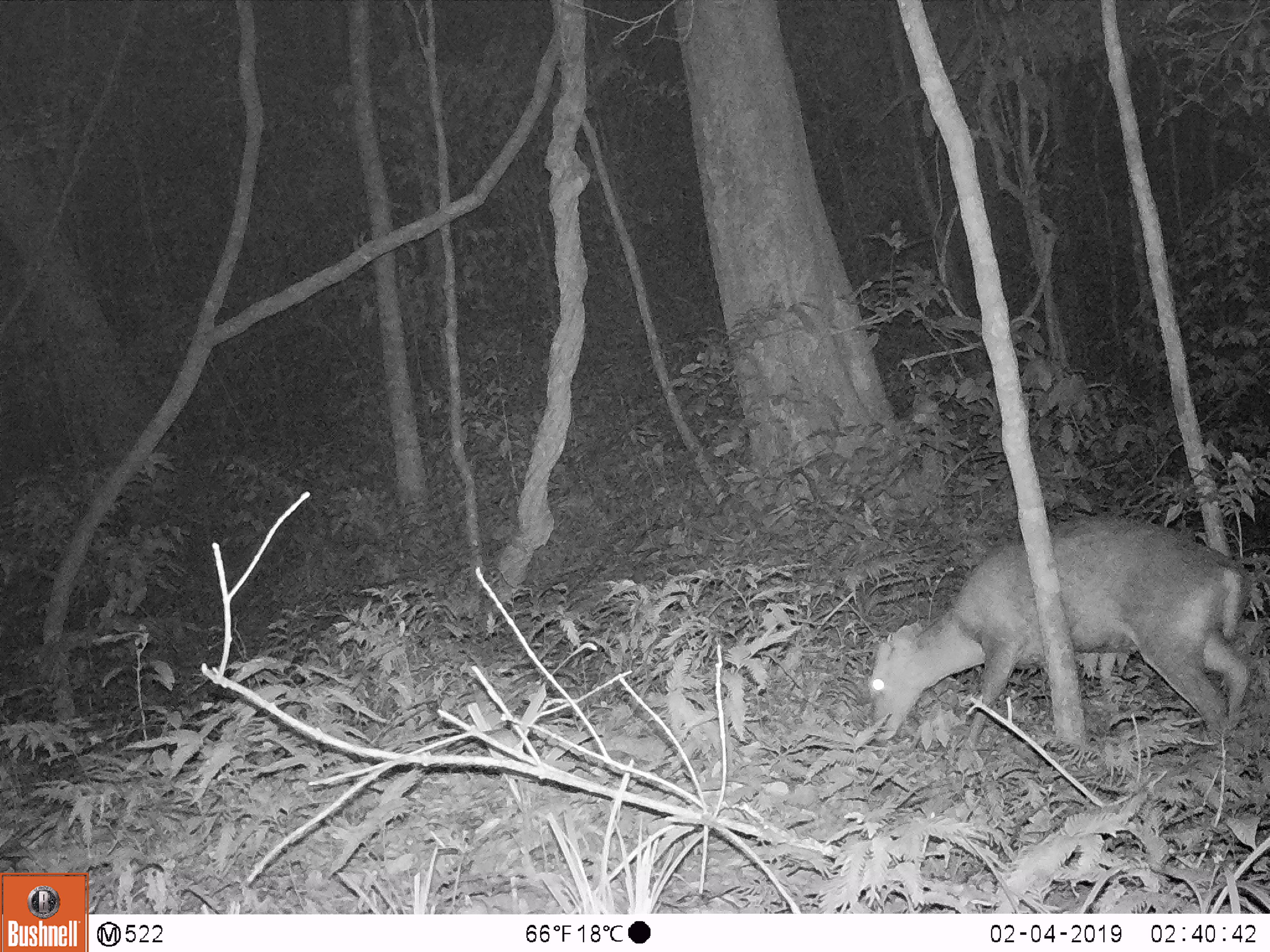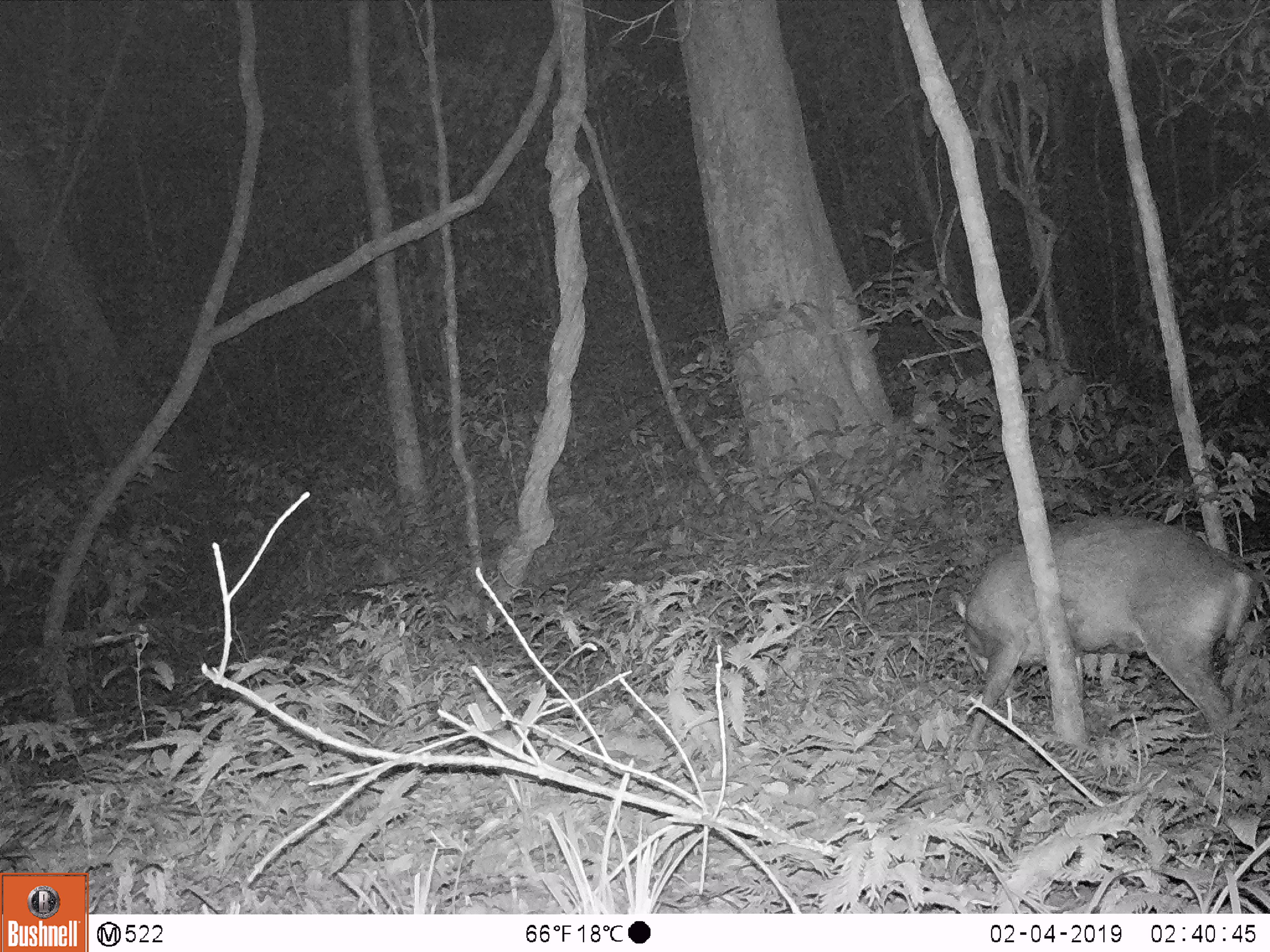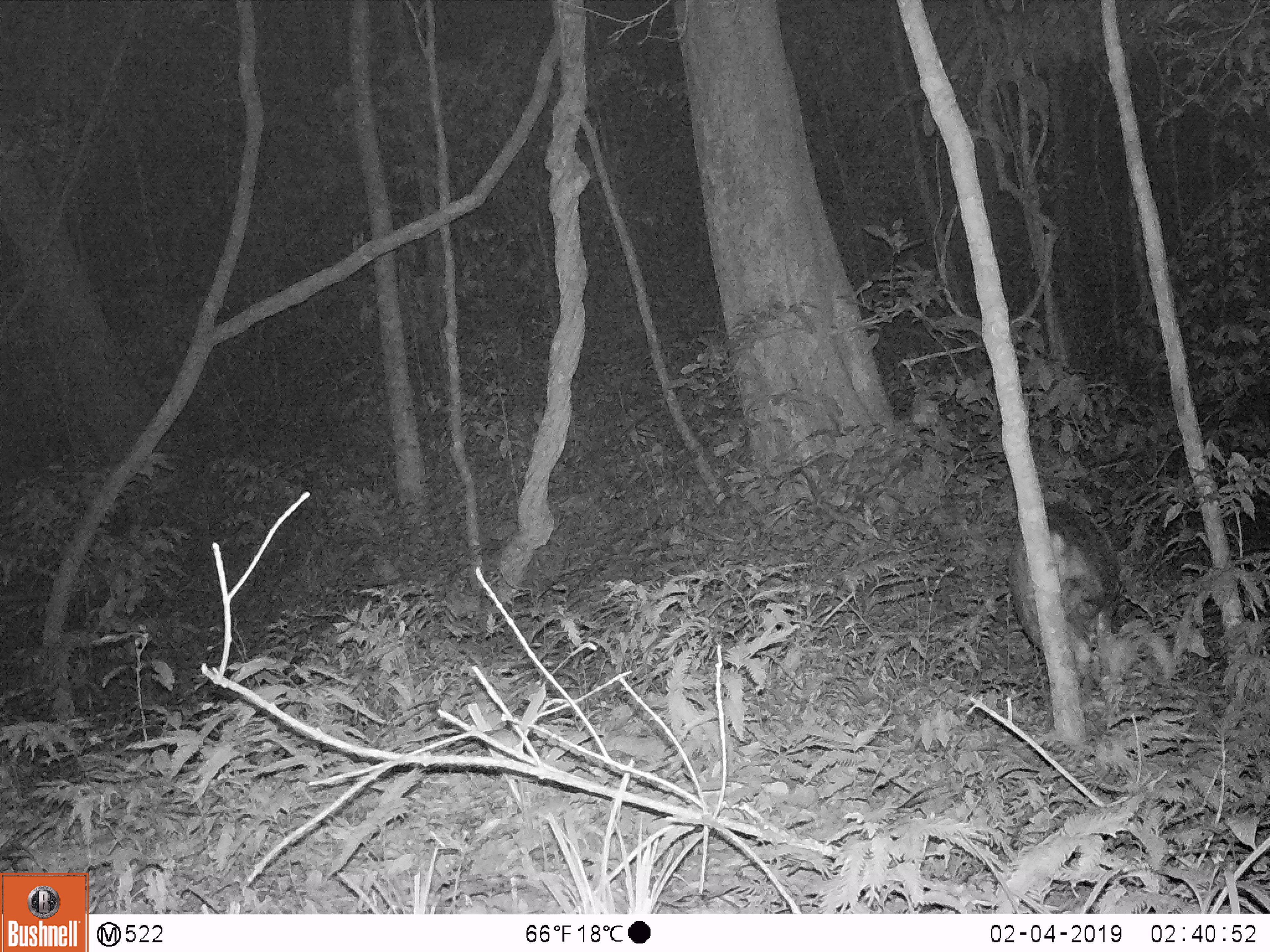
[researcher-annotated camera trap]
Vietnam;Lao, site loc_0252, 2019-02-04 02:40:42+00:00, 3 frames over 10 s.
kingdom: Animalia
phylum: Chordata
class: Mammalia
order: Artiodactyla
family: Cervidae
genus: Muntiacus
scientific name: Muntiacus rooseveltorum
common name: roosevelt's muntjac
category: roosevelts muntjac group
Roosevelts muntjac group (roosevelt's muntjac) (Muntiacus rooseveltorum). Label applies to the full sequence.